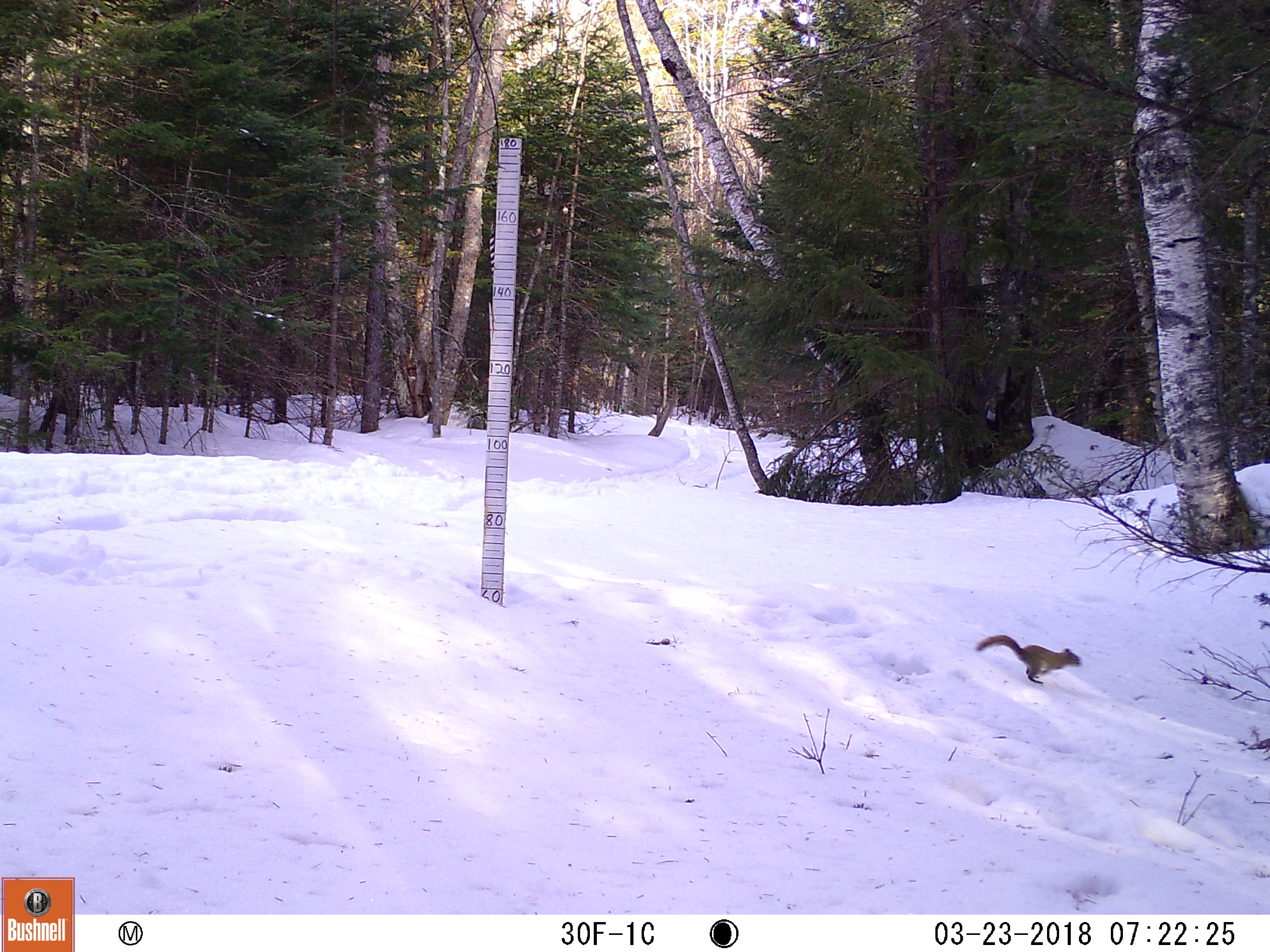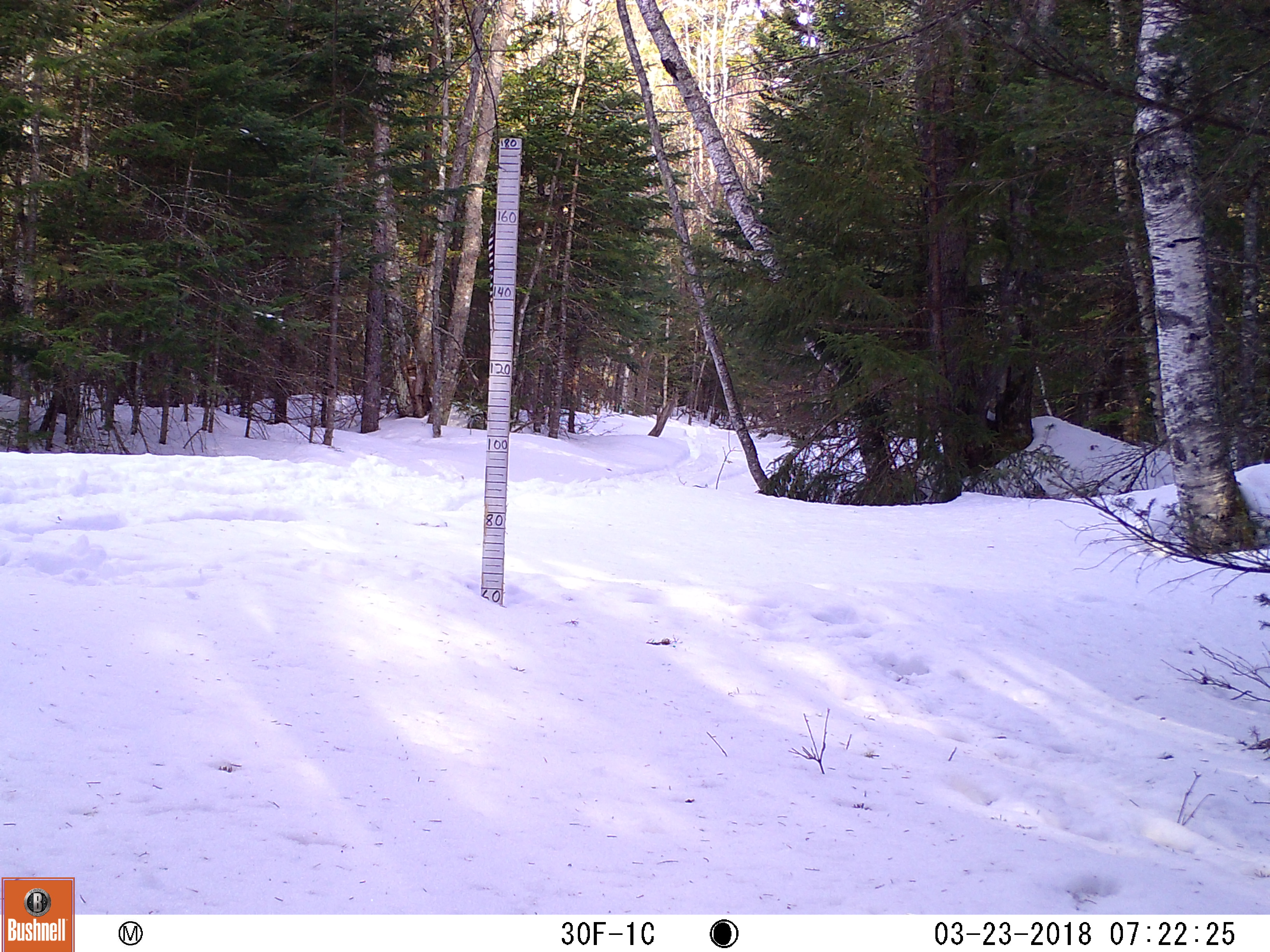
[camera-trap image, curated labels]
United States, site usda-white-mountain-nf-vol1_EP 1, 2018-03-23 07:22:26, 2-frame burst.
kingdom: Animalia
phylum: Chordata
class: Mammalia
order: Rodentia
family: Sciuridae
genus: Tamiasciurus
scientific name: Tamiasciurus hudsonicus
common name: red squirrel